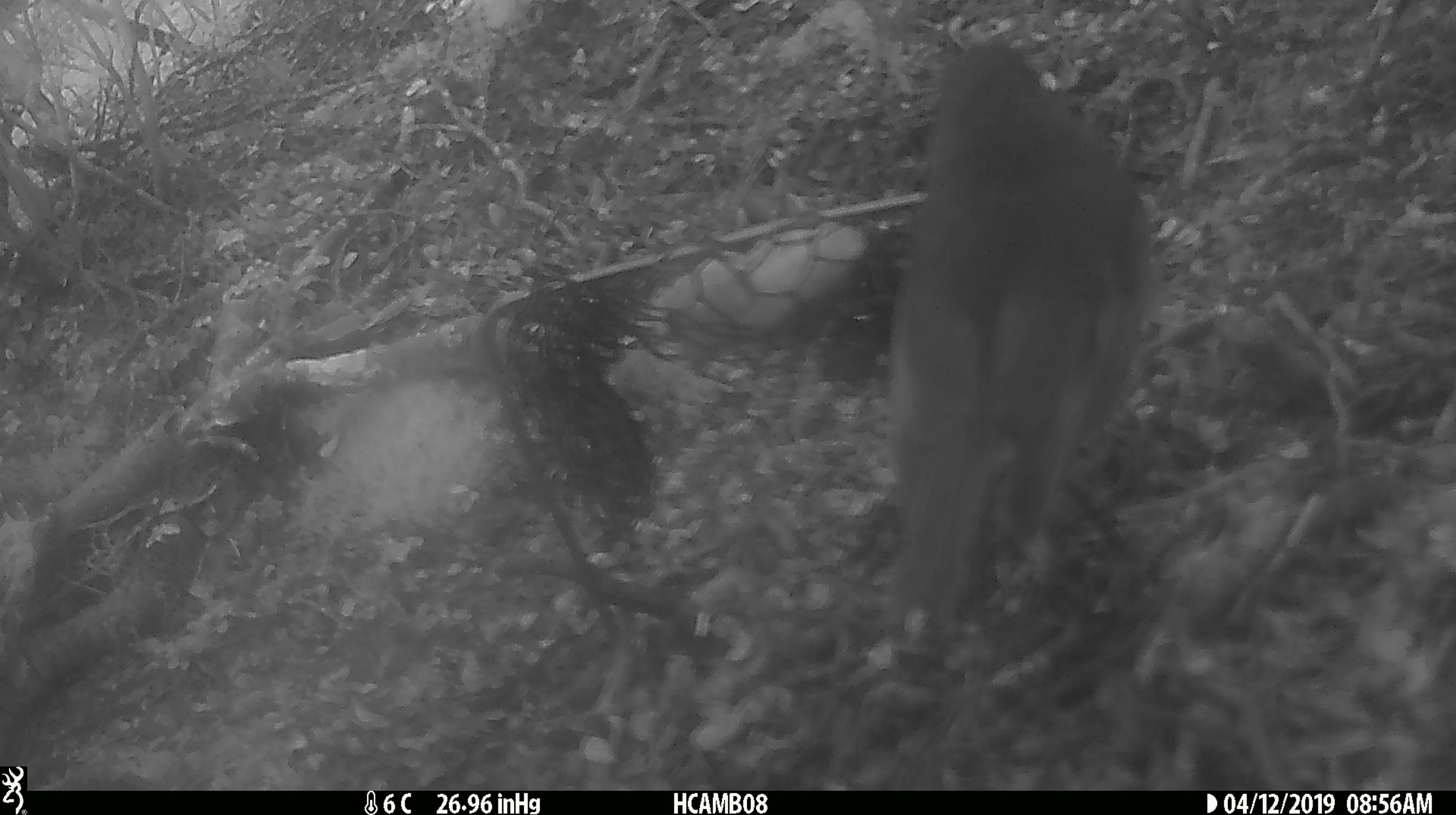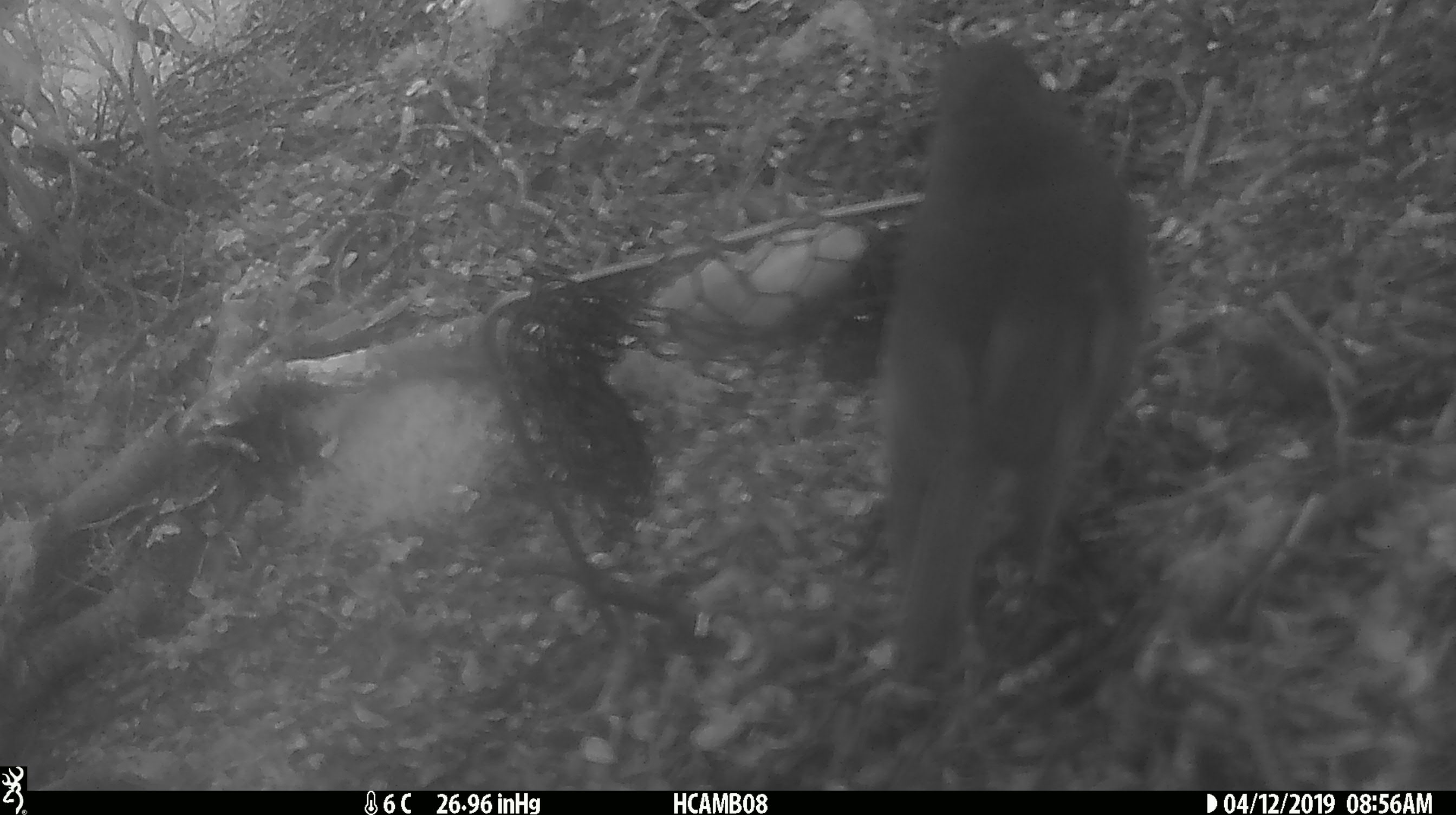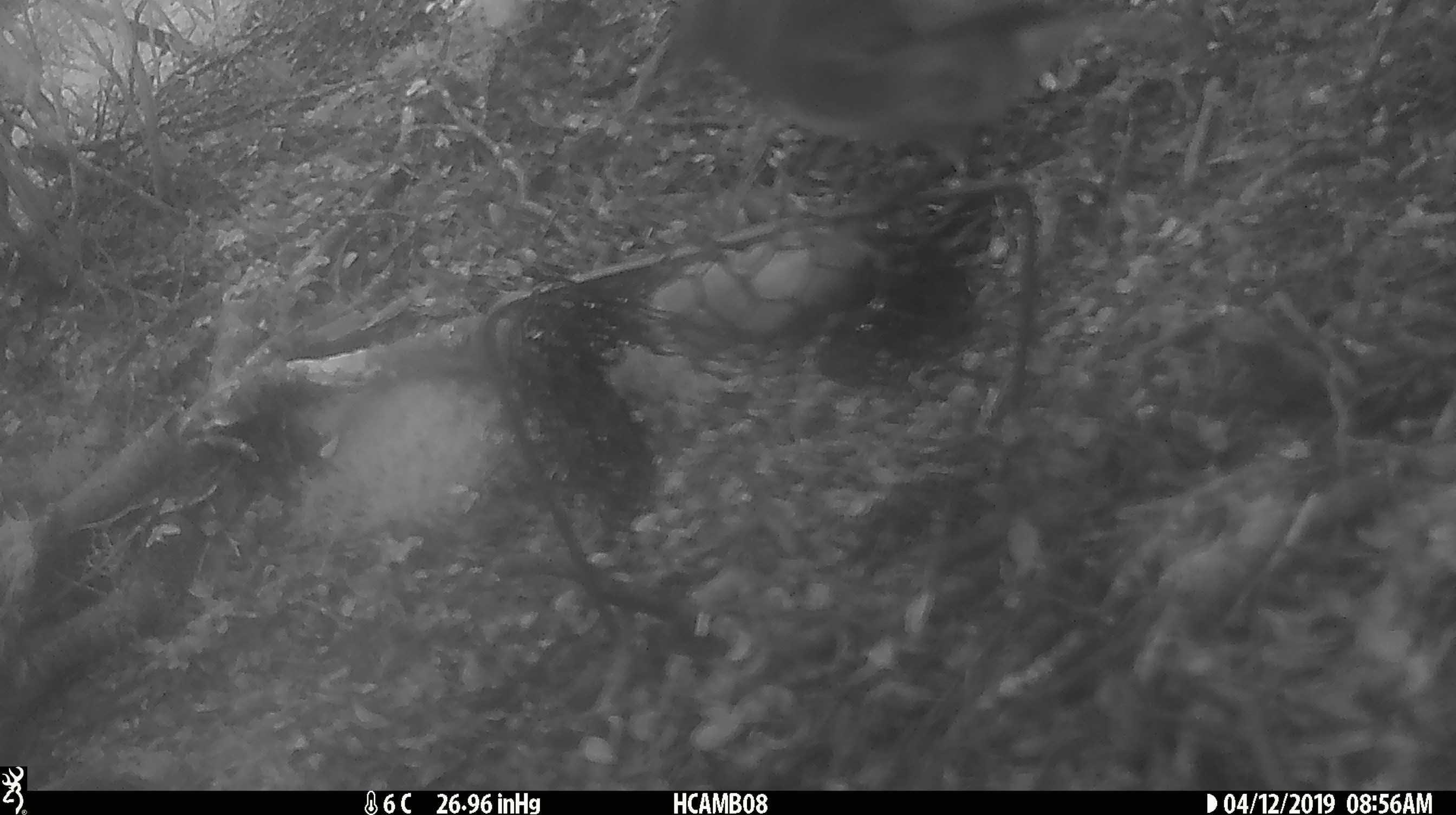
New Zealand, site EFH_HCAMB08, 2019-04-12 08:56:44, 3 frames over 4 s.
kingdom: Animalia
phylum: Chordata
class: Aves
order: Passeriformes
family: Petroicidae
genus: Petroica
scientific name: Petroica australis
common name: new zealand robin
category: robin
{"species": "robin (new zealand robin) (Petroica australis)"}